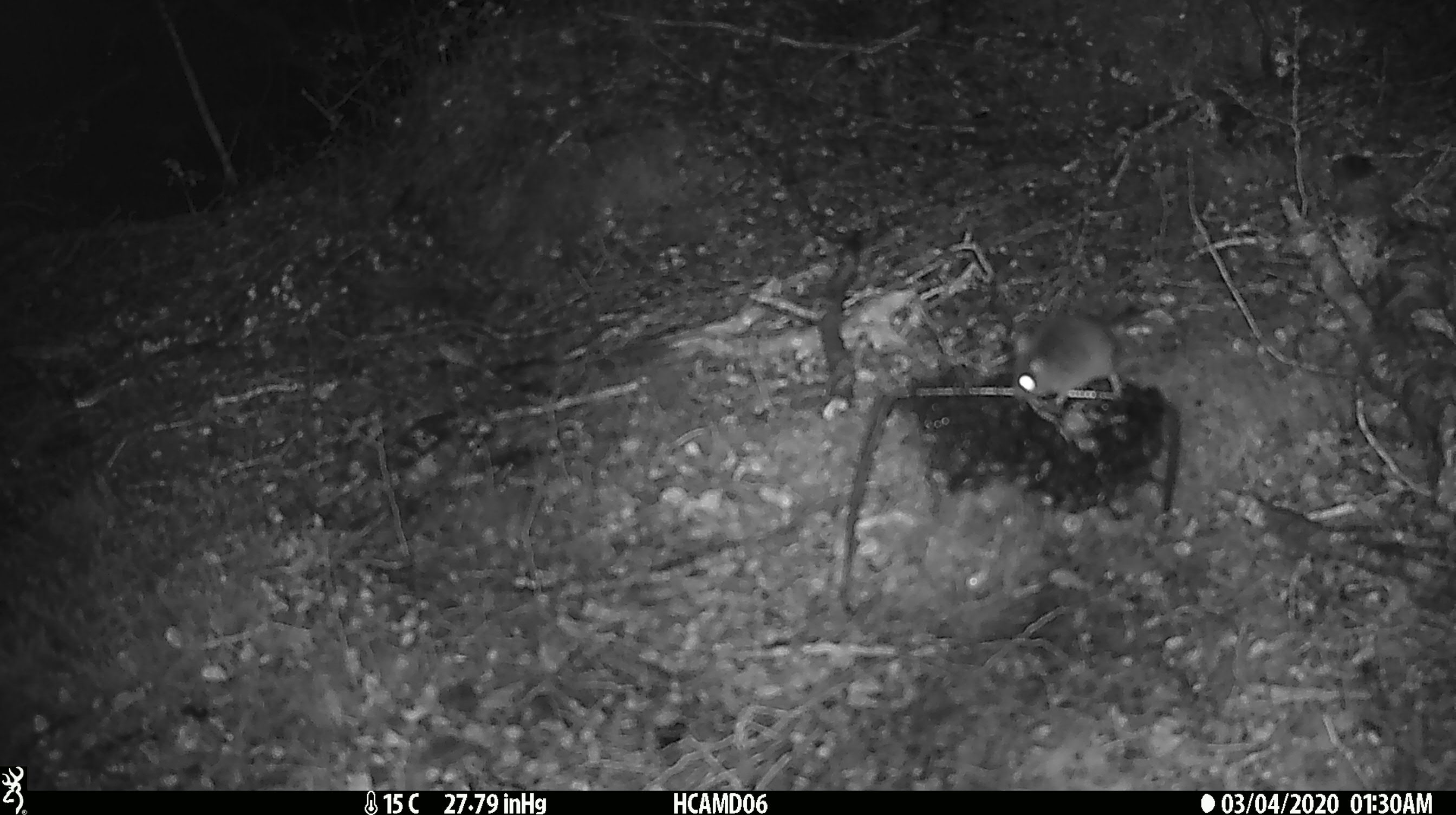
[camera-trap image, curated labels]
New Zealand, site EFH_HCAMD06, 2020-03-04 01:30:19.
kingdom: Animalia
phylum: Chordata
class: Mammalia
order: Rodentia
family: Muridae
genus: Mus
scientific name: Mus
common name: mouse